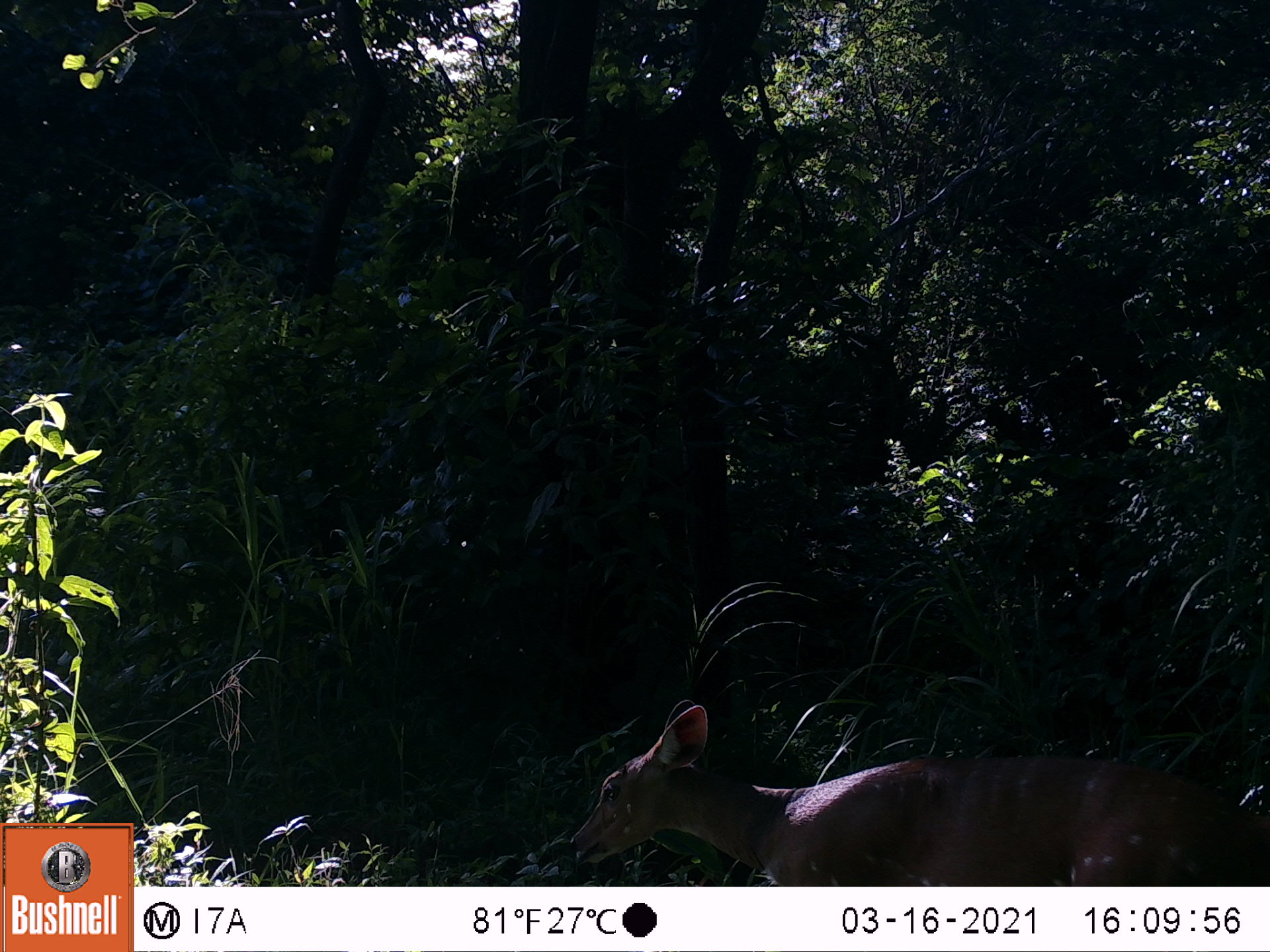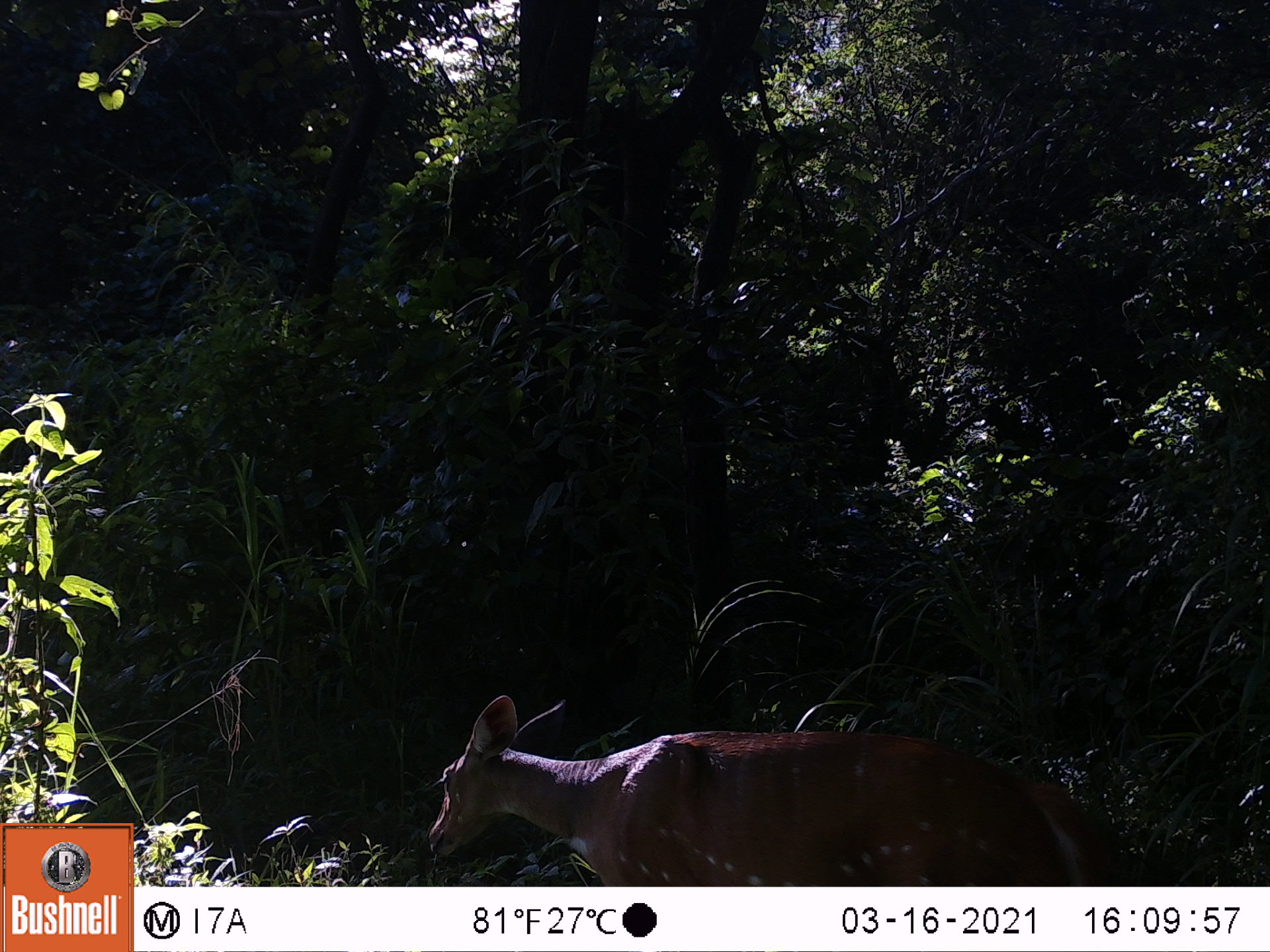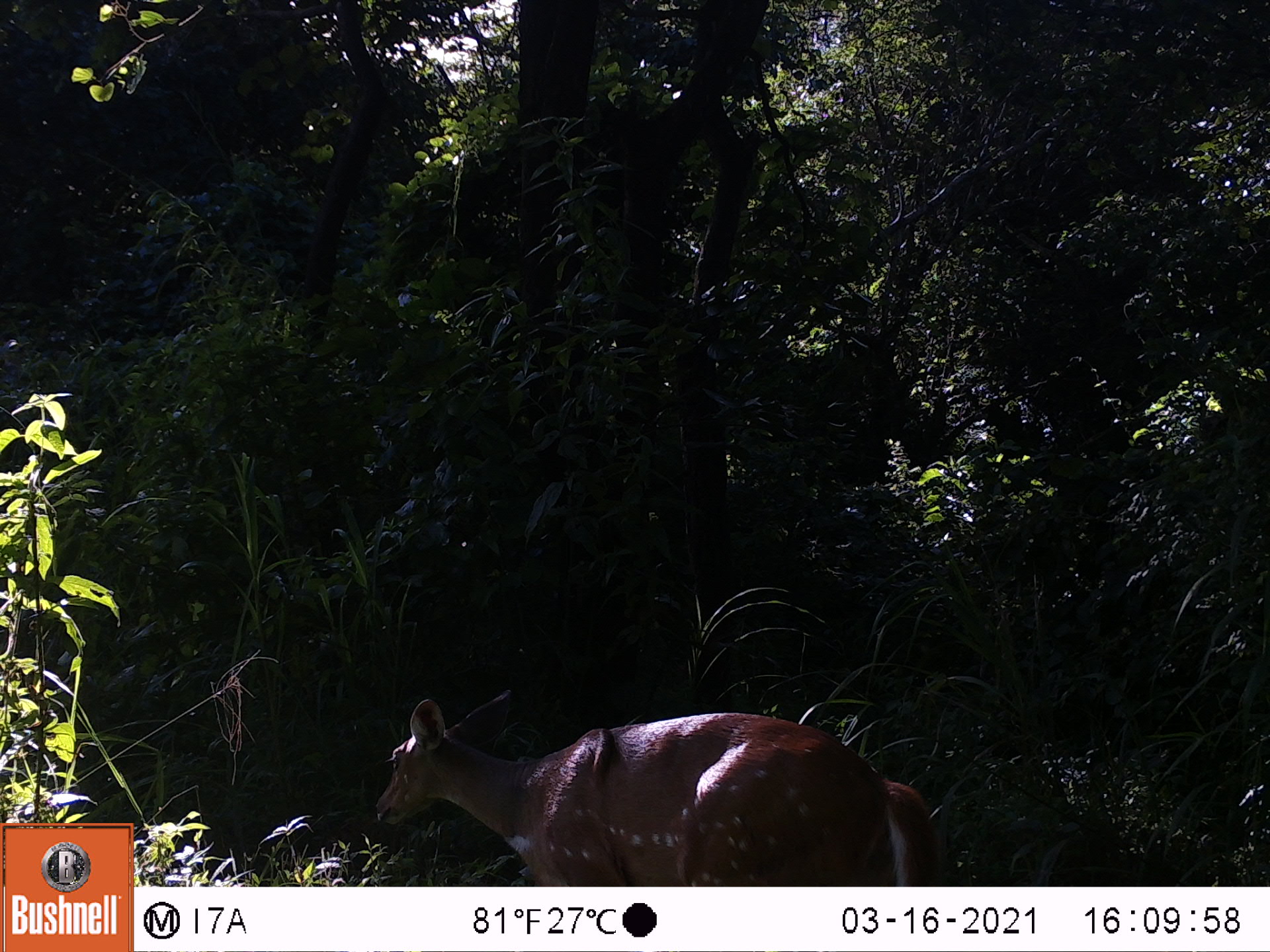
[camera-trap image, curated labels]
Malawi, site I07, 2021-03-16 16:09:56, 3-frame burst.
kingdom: Animalia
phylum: Chordata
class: Mammalia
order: Artiodactyla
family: Bovidae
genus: Tragelaphus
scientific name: Tragelaphus sylvaticus sylvaticus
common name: cape bushbuck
Cape bushbuck (Tragelaphus sylvaticus sylvaticus), count 1.